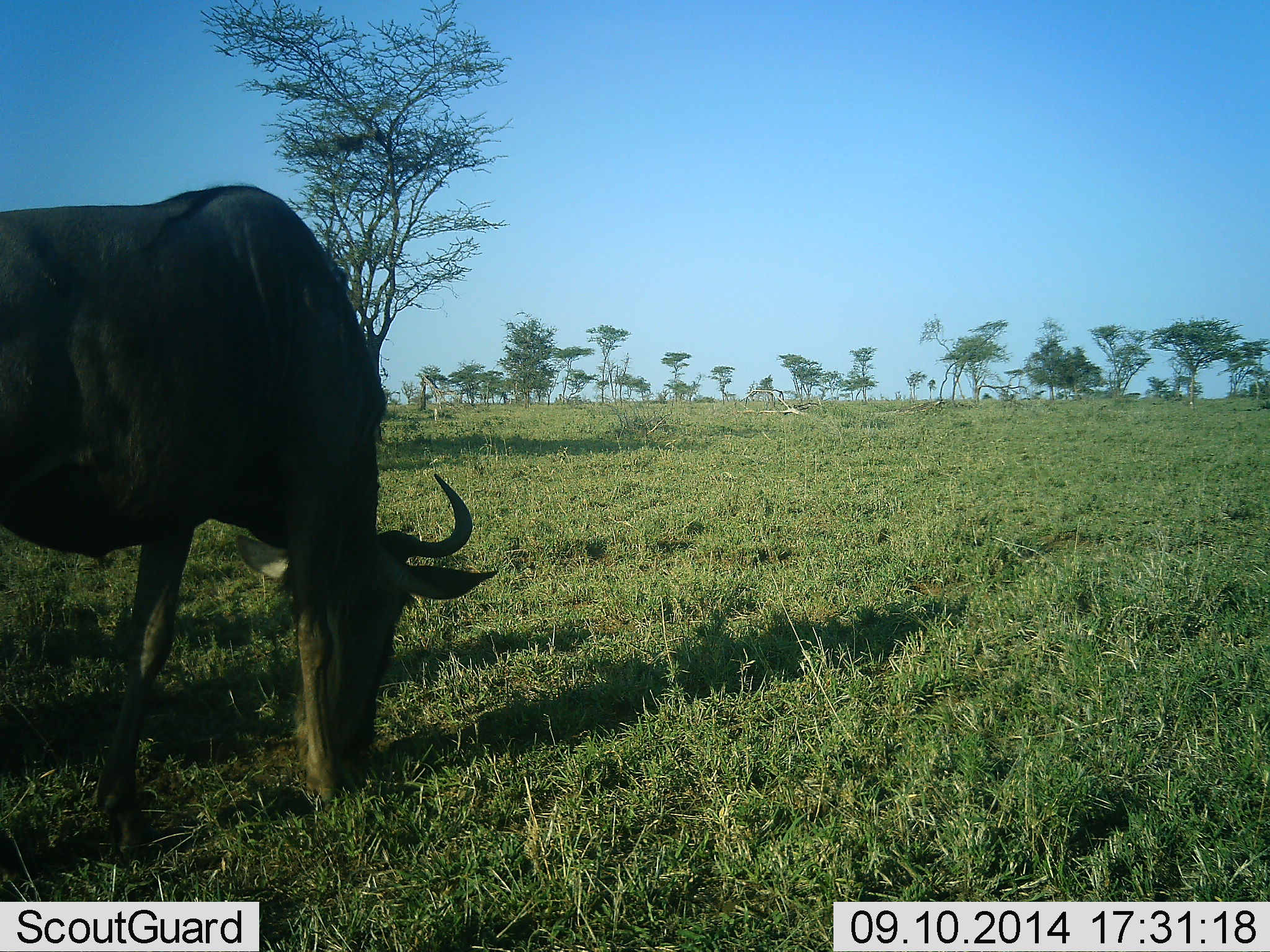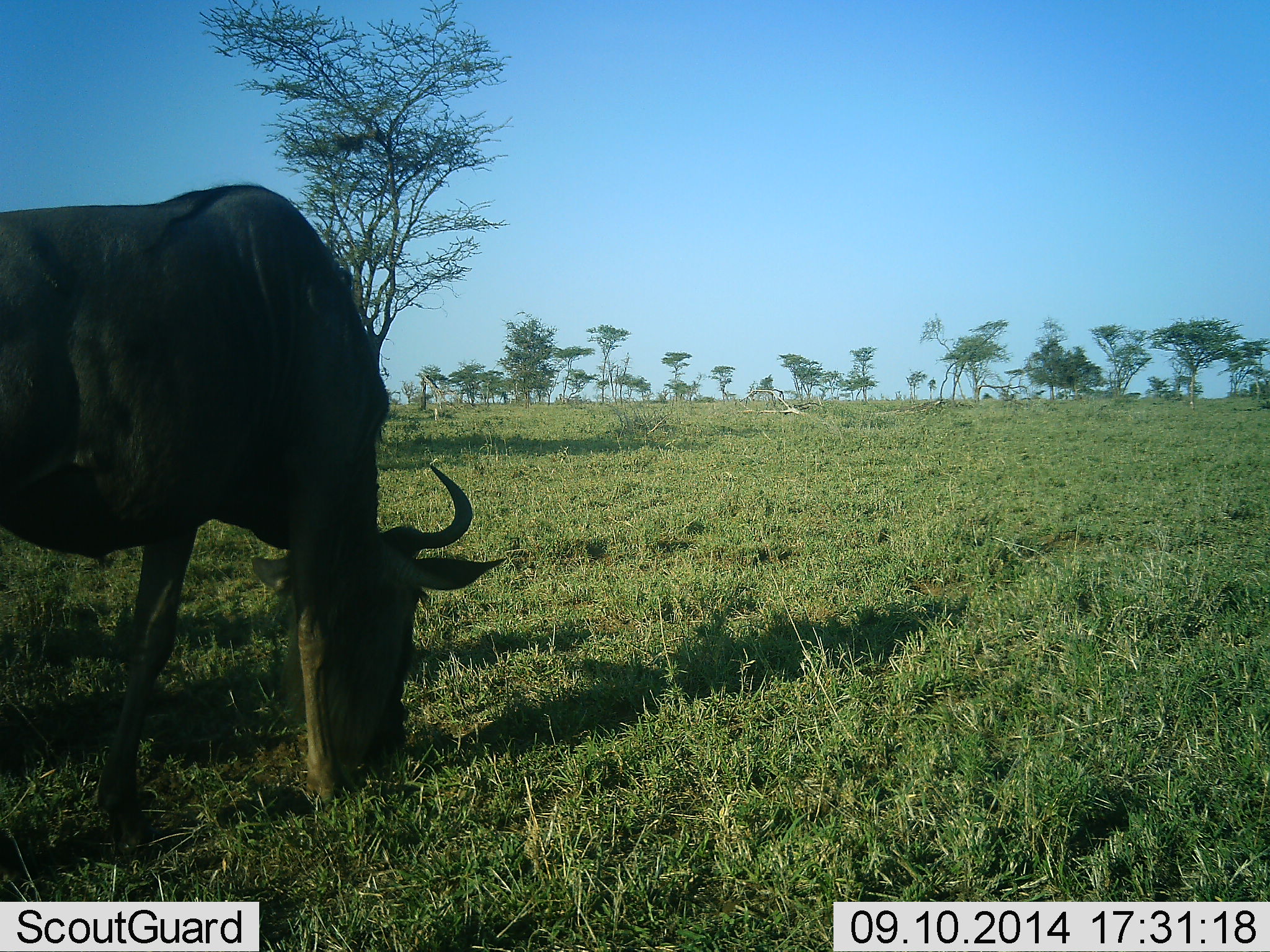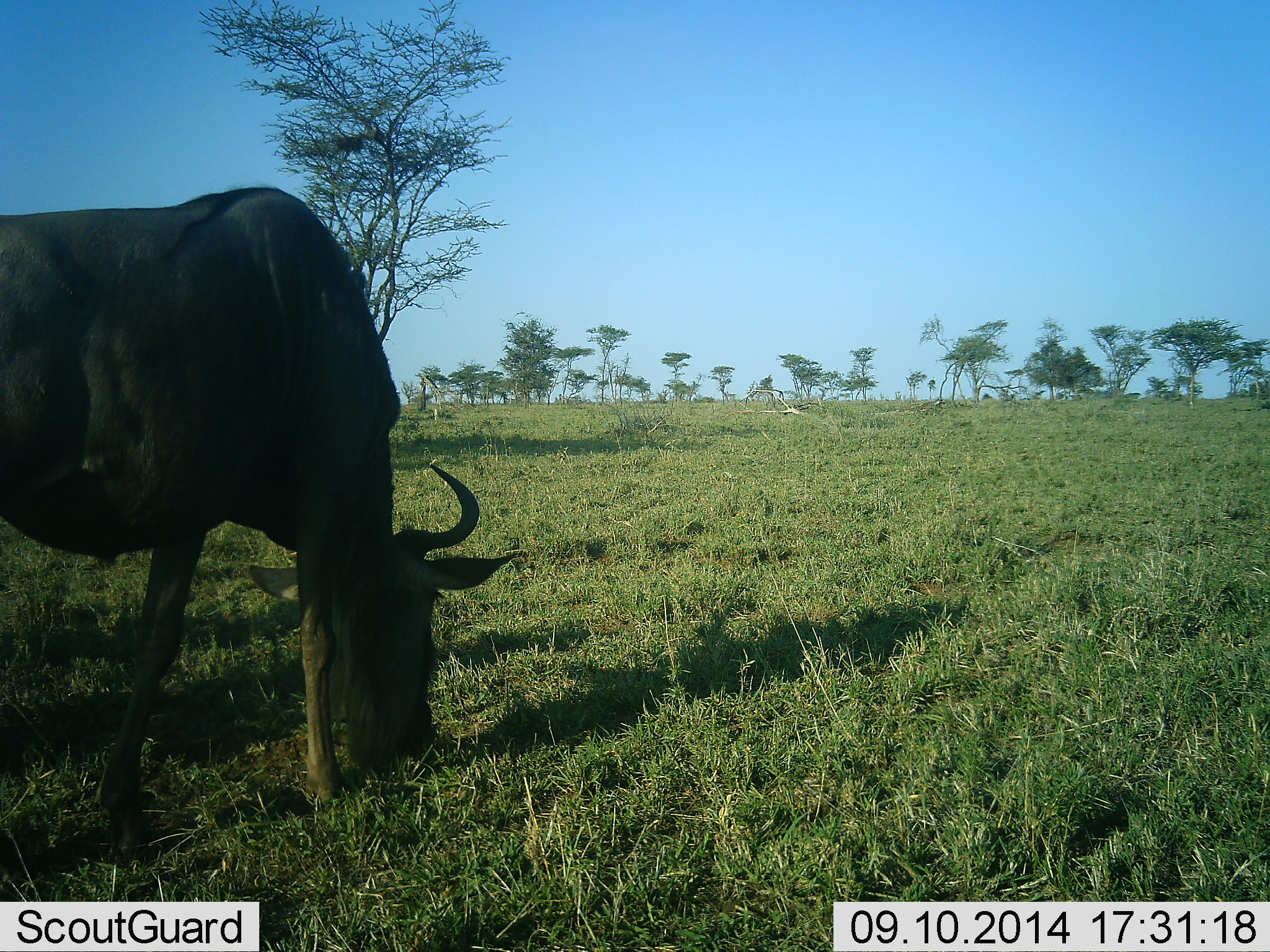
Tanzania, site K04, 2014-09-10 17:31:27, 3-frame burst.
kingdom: Animalia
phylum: Chordata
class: Mammalia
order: Artiodactyla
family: Bovidae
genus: Connochaetes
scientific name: Connochaetes taurinus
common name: blue wildebeest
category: wildebeest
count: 1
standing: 20%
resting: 0%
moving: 10%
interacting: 0%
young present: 0%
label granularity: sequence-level